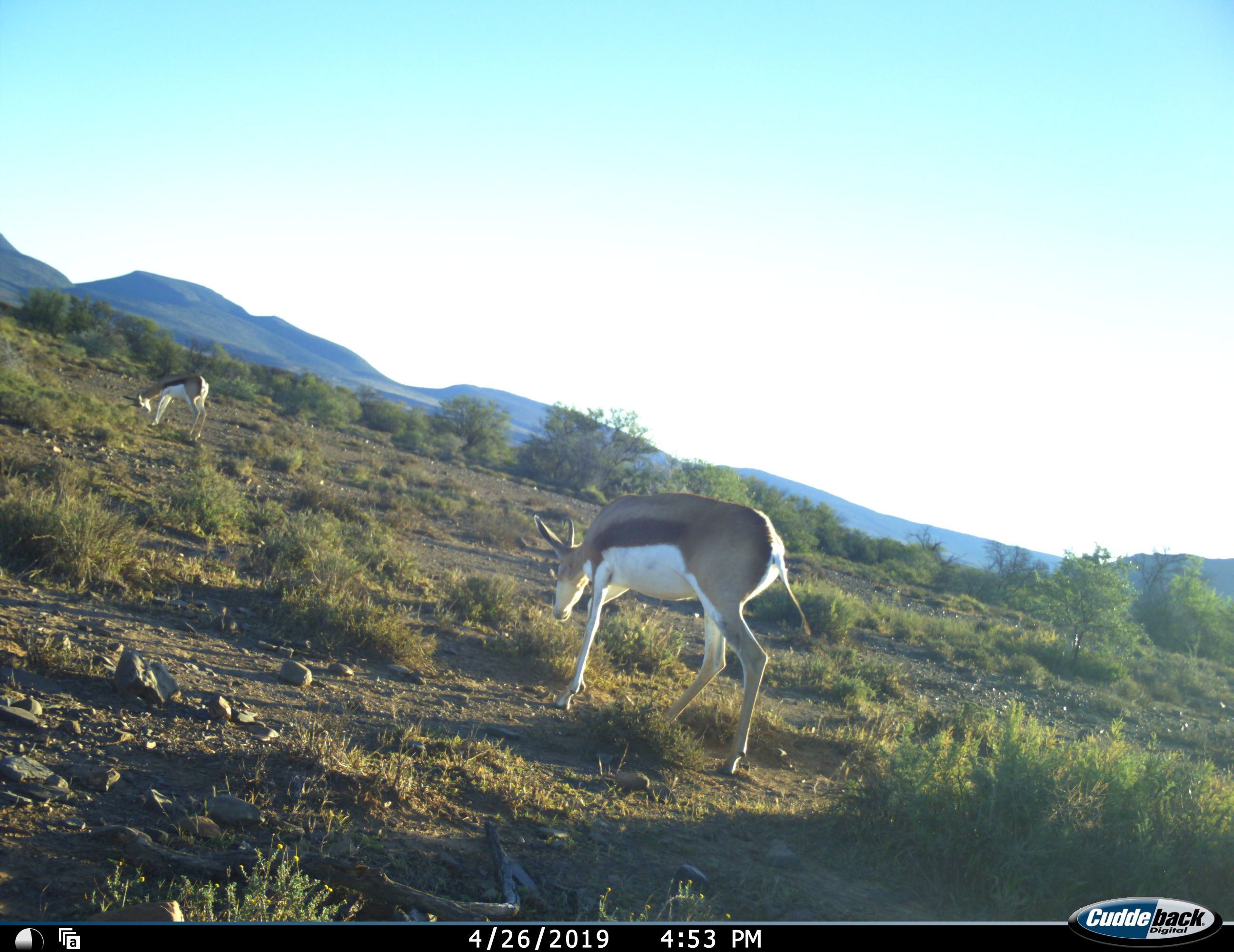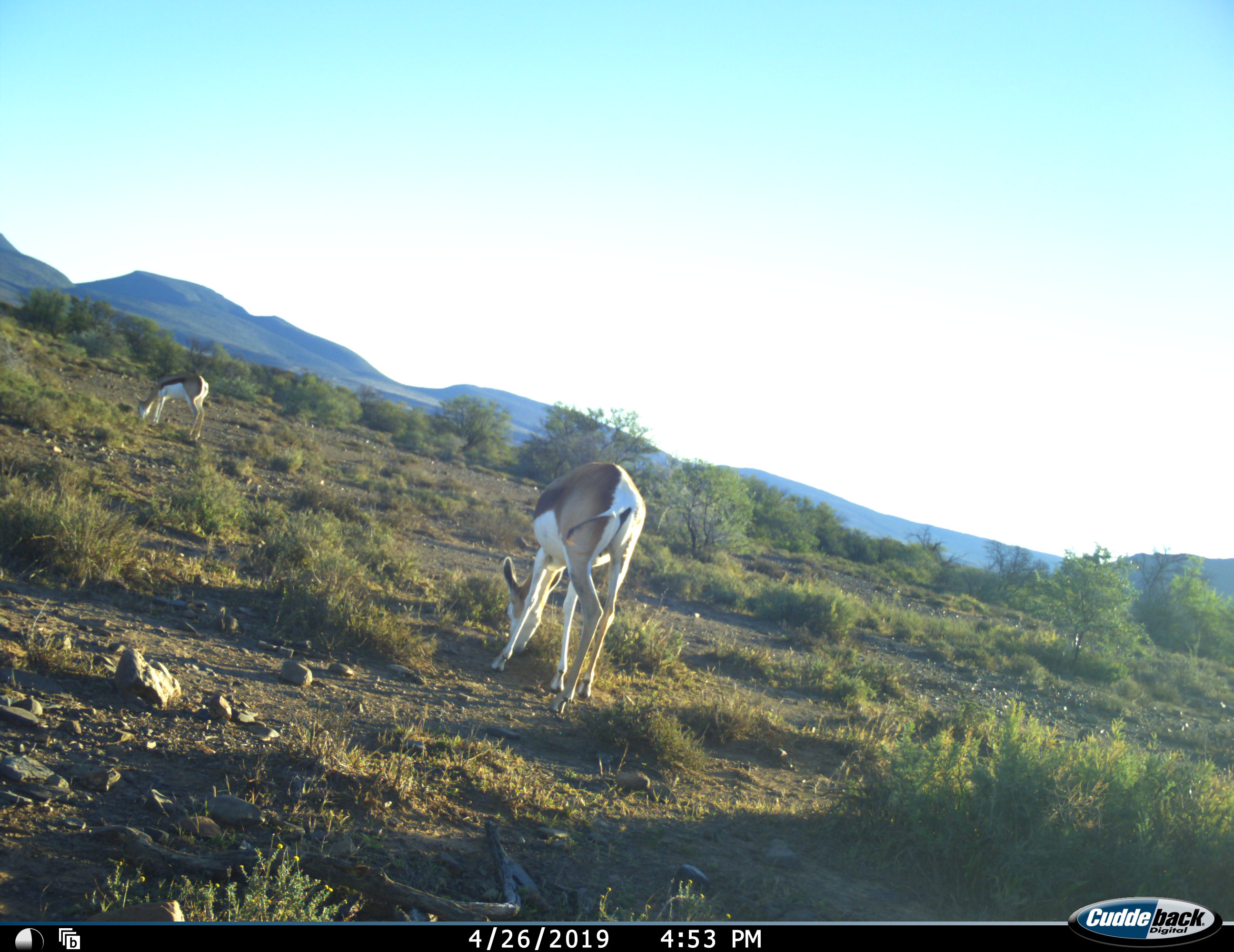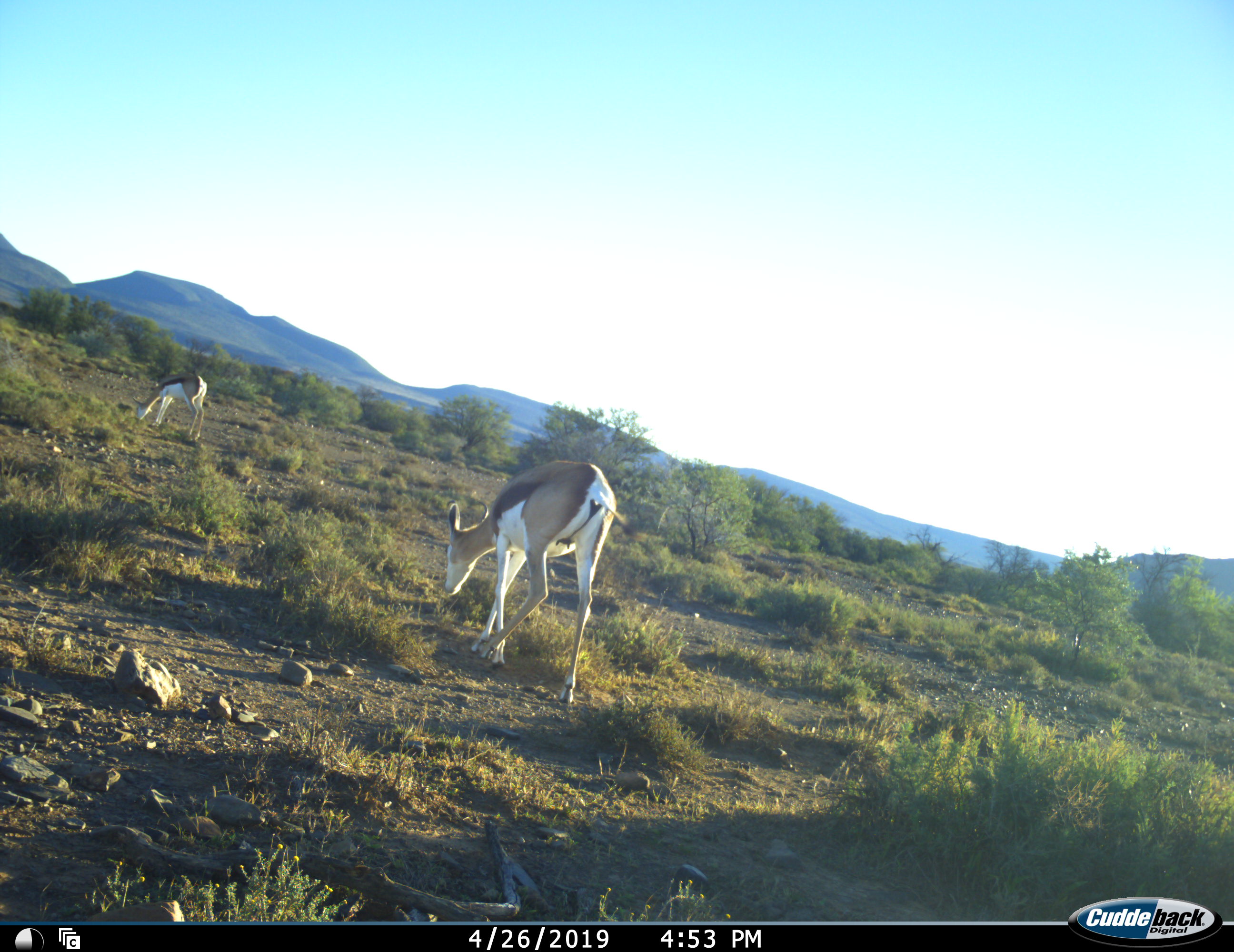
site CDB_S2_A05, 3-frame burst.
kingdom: Animalia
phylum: Chordata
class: Mammalia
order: Artiodactyla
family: Bovidae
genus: Antidorcas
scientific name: Antidorcas marsupialis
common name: springbok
Springbok (Antidorcas marsupialis), count 2. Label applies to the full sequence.